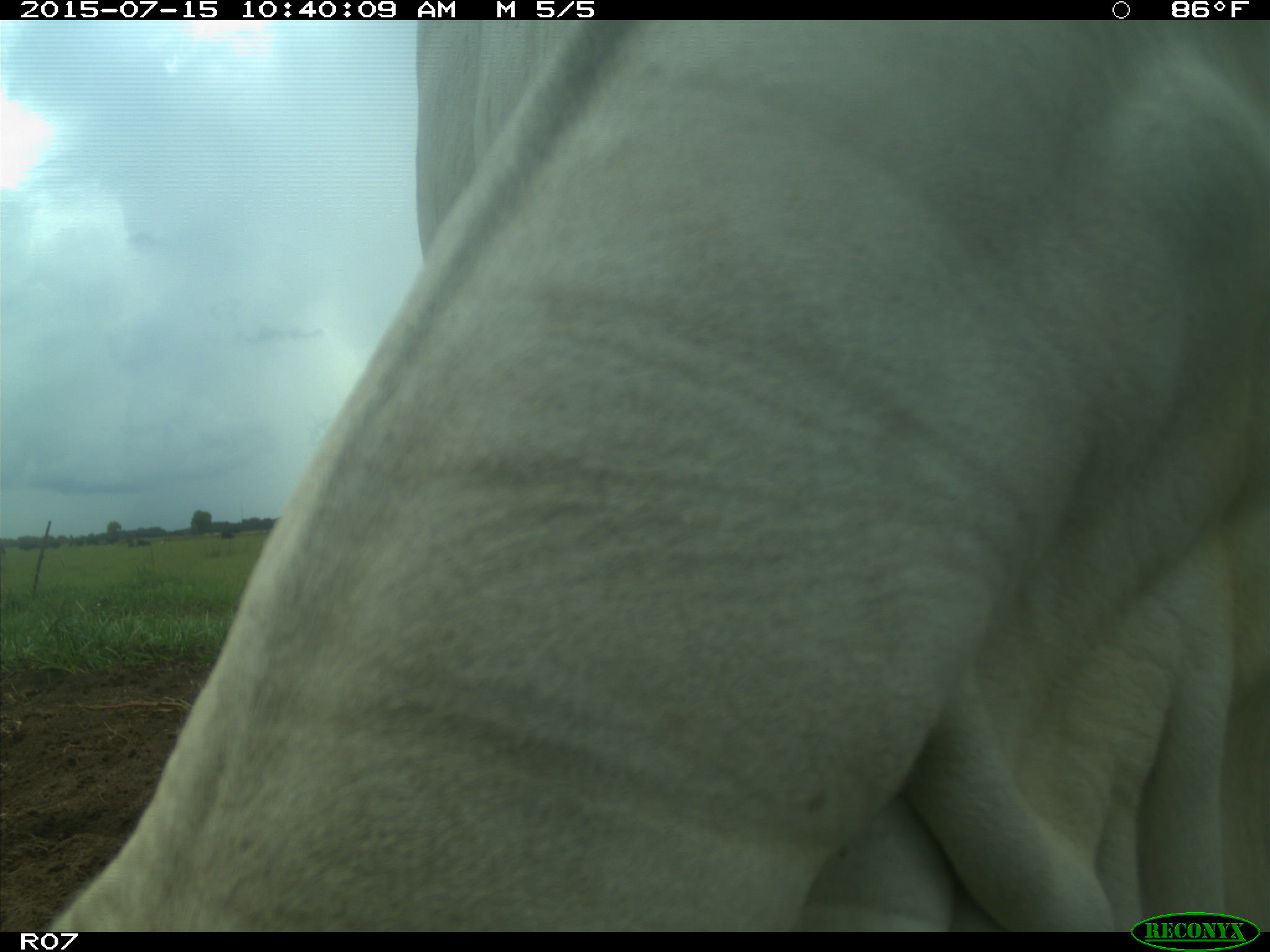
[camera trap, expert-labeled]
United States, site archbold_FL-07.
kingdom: Animalia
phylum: Chordata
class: Mammalia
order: Artiodactyla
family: Bovidae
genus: Bos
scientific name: Bos taurus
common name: domestic cow